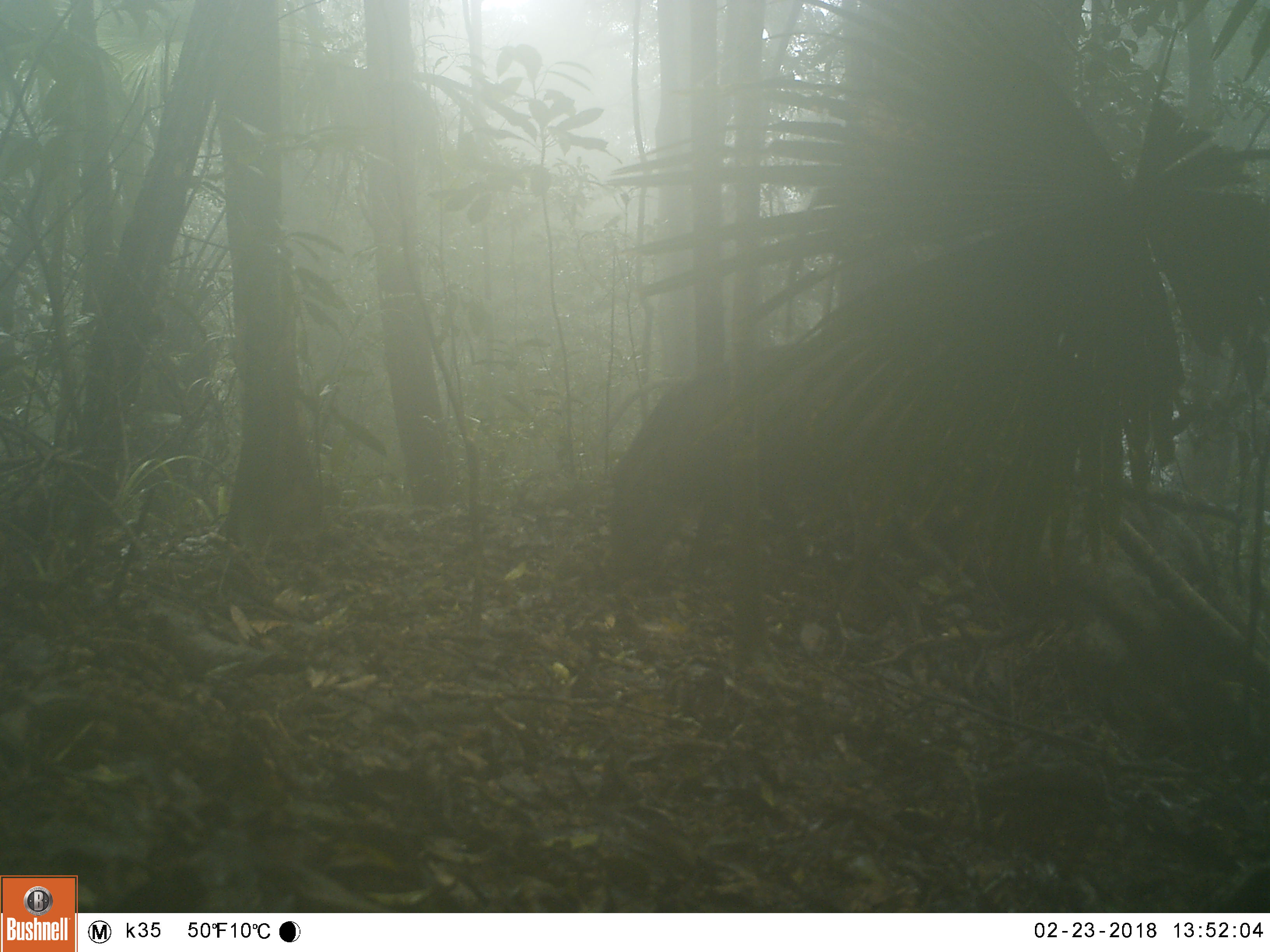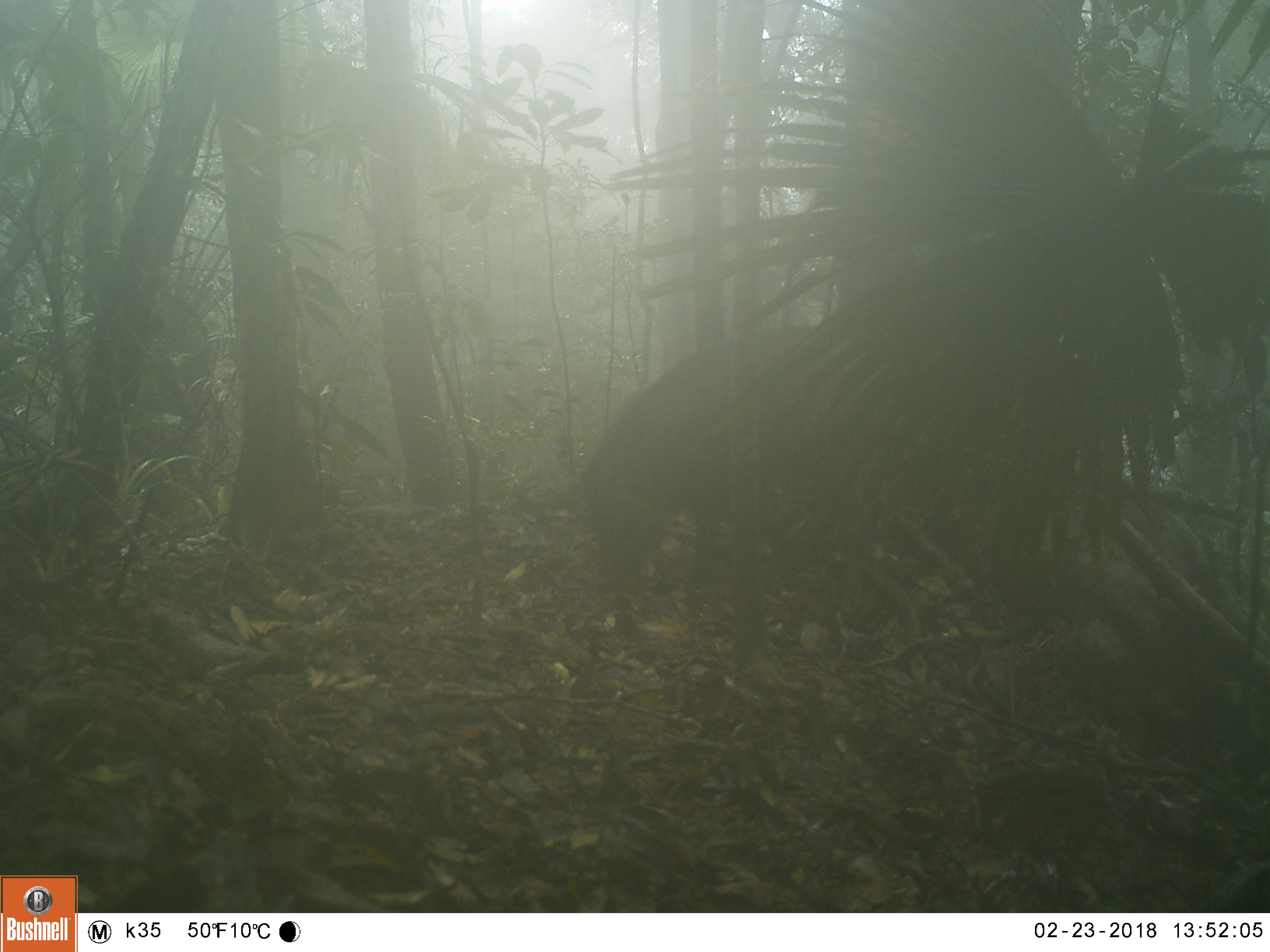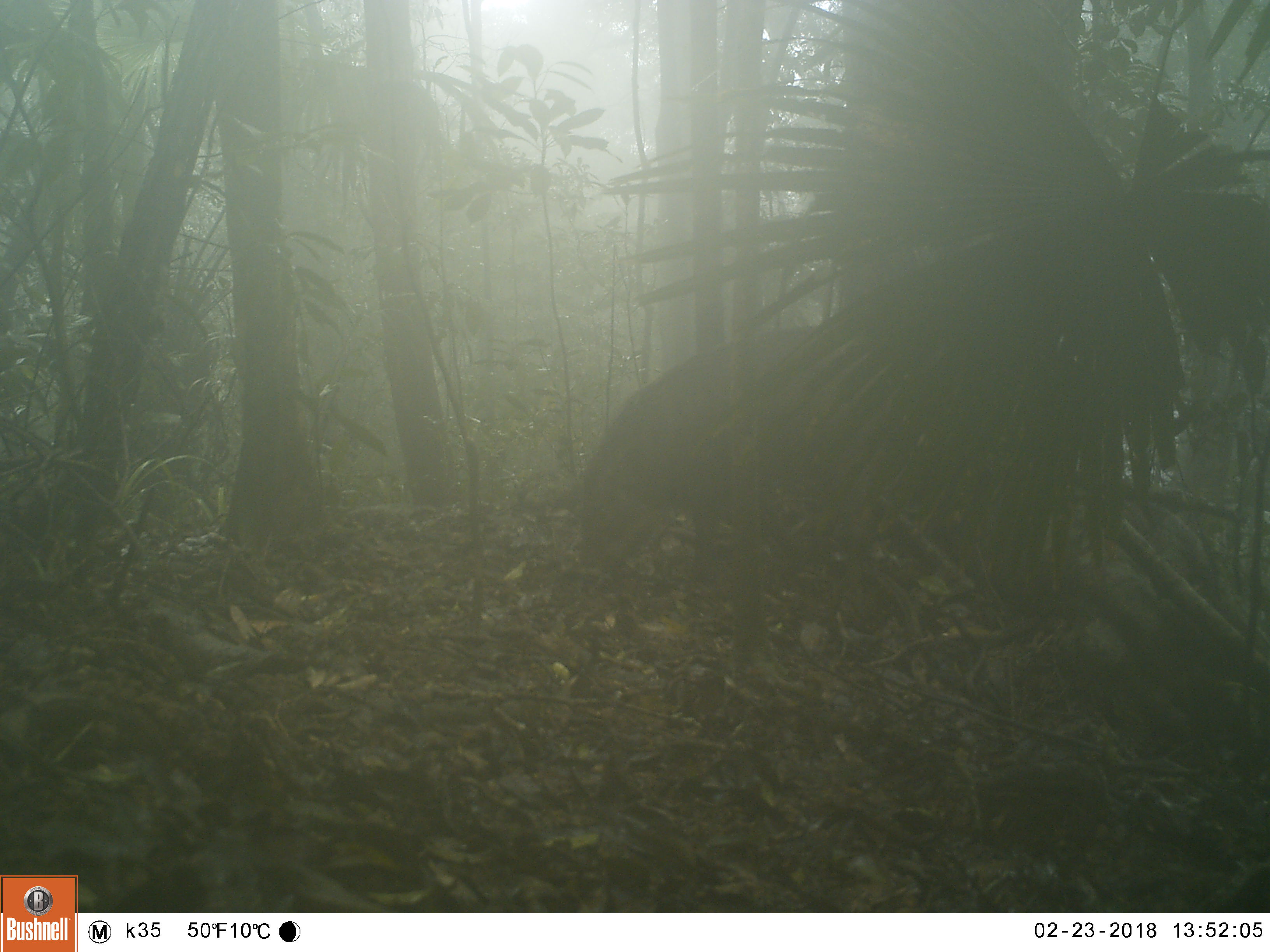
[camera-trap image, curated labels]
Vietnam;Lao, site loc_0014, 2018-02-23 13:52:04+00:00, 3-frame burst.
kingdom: Animalia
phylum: Chordata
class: Mammalia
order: Artiodactyla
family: Suidae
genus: Sus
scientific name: Sus scrofa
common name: eurasian wild pig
Eurasian wild pig (Sus scrofa). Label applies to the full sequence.